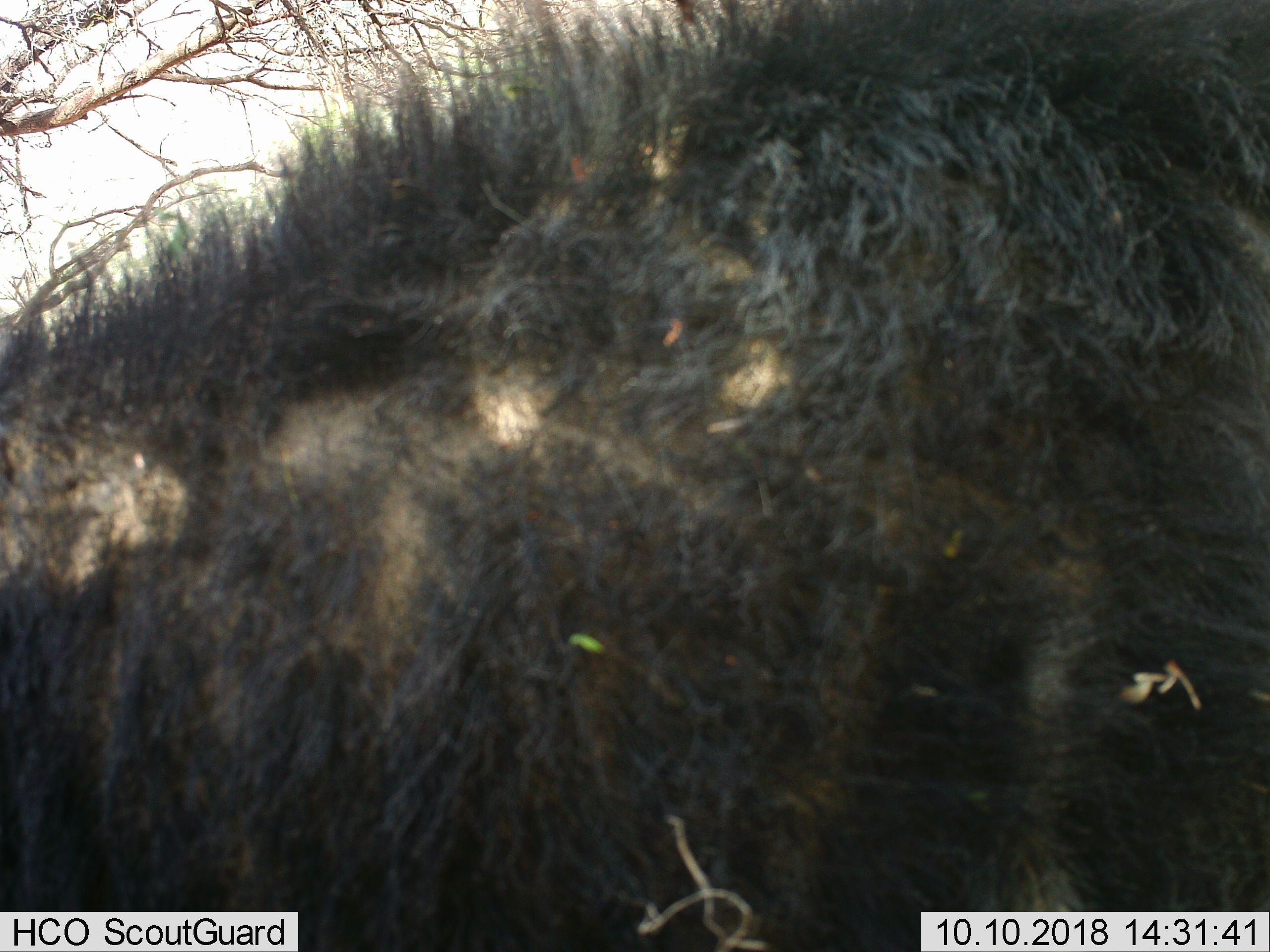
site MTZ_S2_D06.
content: unidentified animal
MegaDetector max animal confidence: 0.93